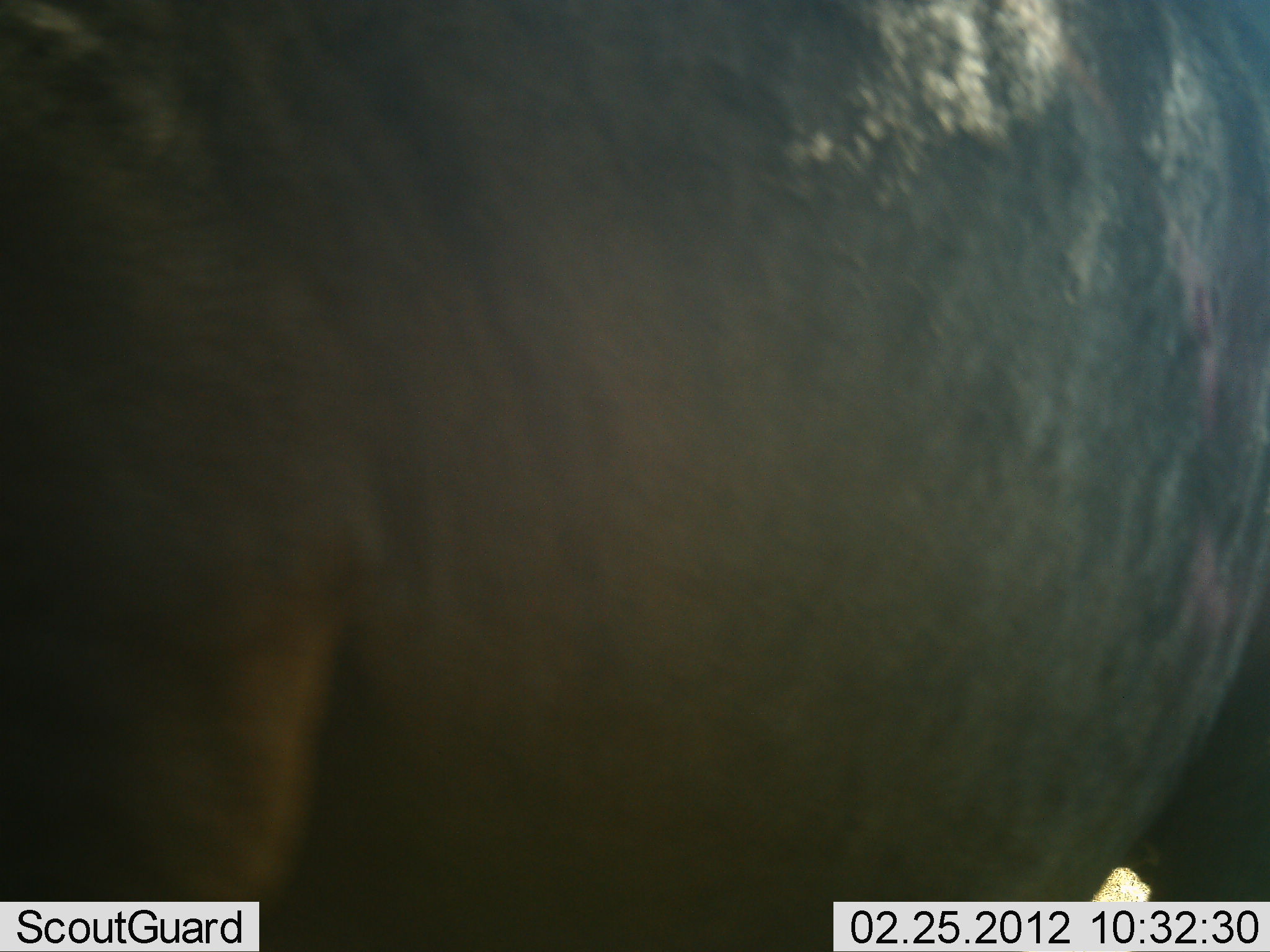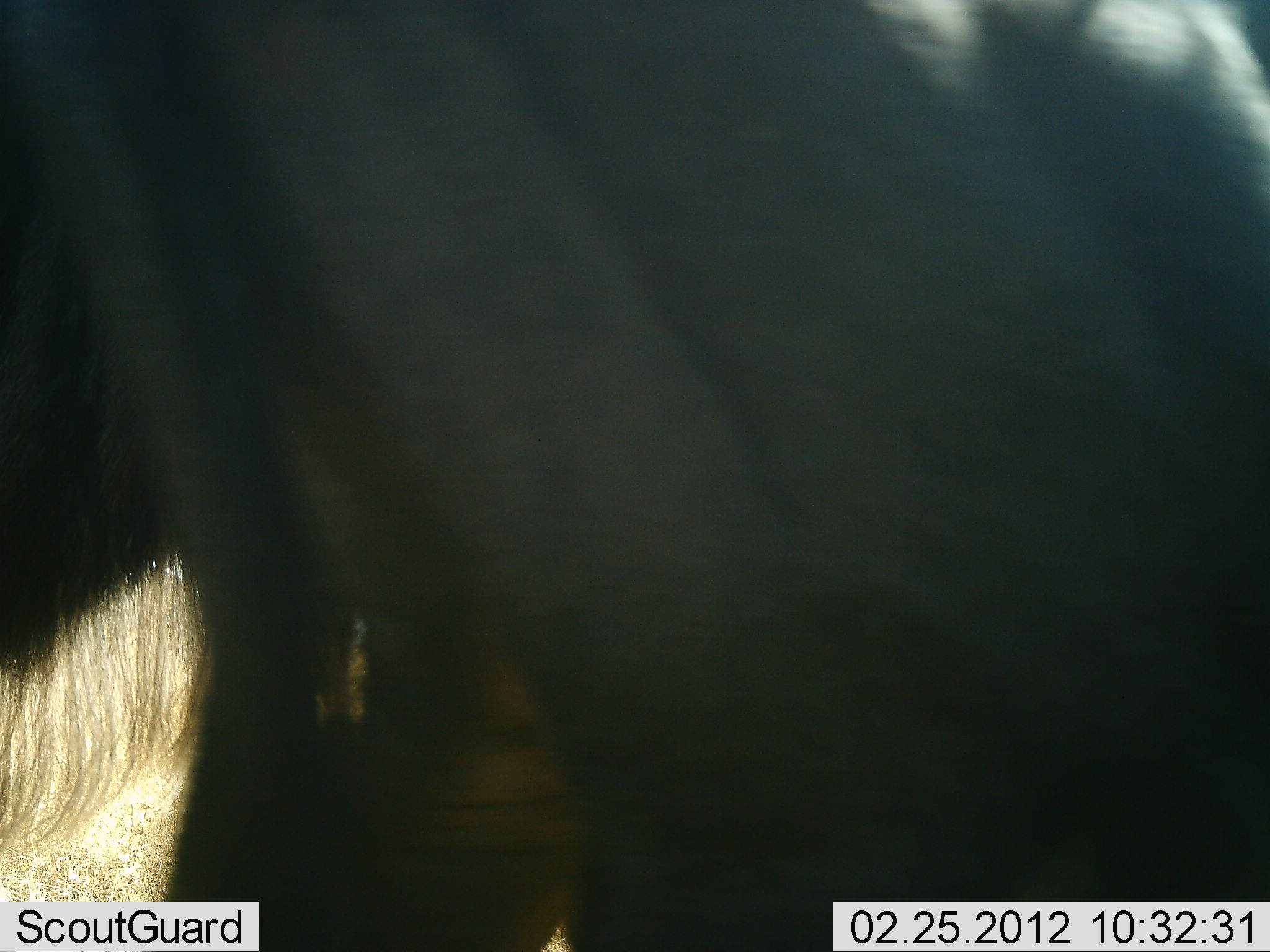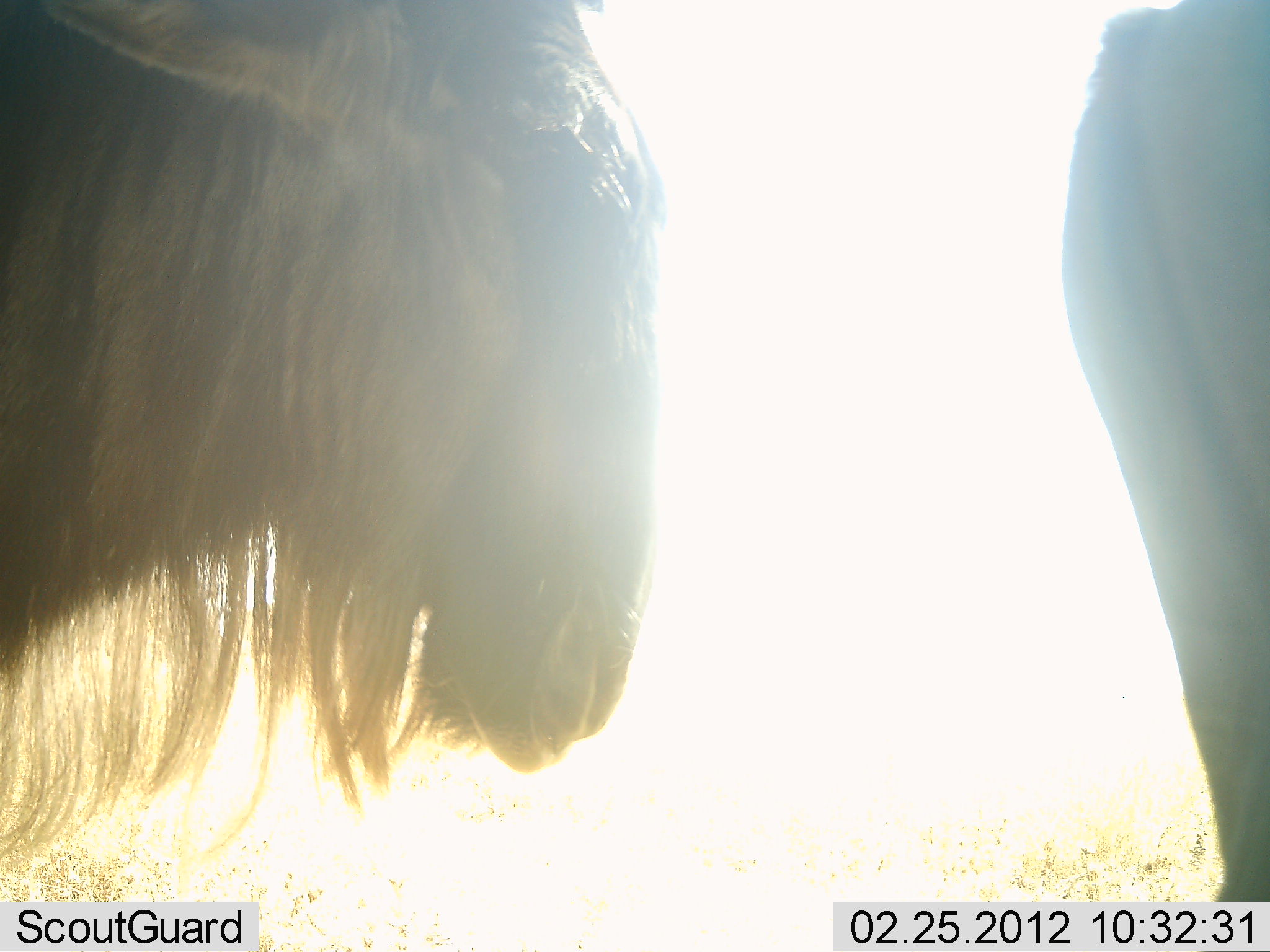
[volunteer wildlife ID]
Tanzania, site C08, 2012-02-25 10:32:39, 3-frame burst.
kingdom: Animalia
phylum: Chordata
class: Mammalia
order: Artiodactyla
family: Bovidae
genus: Connochaetes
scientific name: Connochaetes taurinus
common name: blue wildebeest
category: wildebeest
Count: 2.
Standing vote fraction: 71%.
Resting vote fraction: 0%.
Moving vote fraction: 42%.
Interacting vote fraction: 4%.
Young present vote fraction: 0%.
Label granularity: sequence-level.